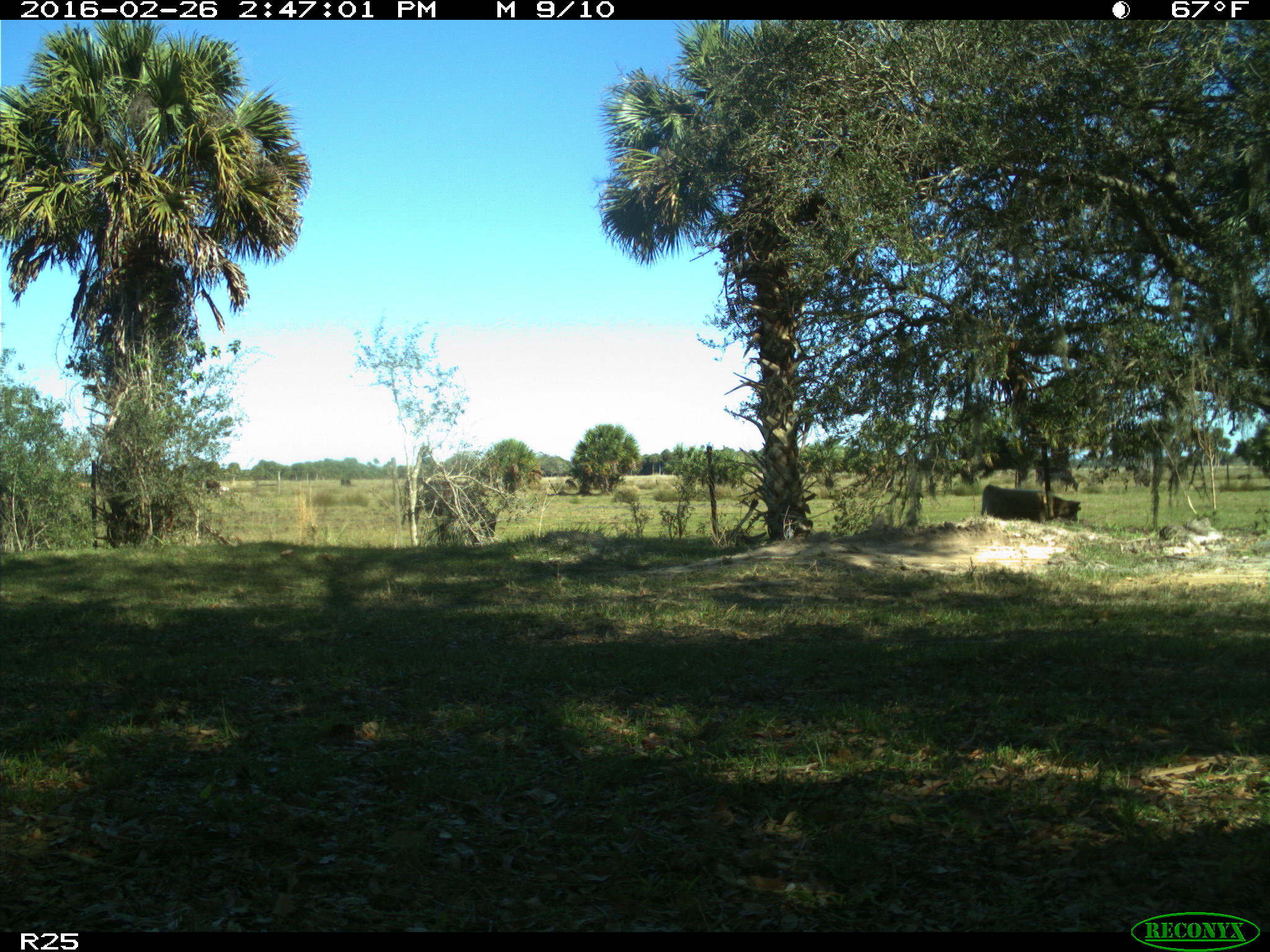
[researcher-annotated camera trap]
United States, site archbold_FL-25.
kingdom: Animalia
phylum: Chordata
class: Mammalia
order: Artiodactyla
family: Bovidae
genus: Bos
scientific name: Bos taurus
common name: domestic cow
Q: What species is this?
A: Bos taurus (domestic cow).